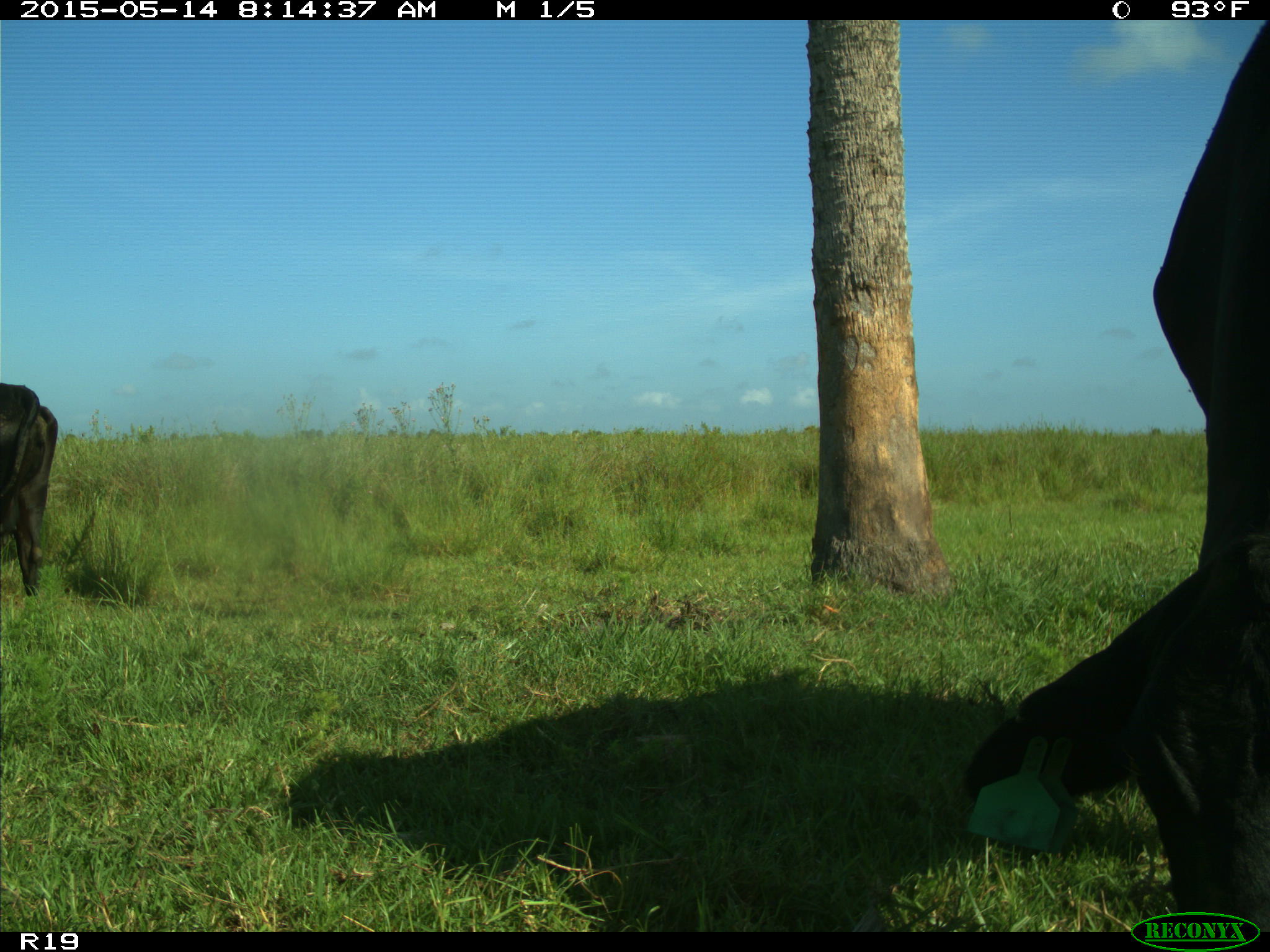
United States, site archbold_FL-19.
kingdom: Animalia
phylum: Chordata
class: Mammalia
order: Artiodactyla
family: Bovidae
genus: Bos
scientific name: Bos taurus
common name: domestic cow